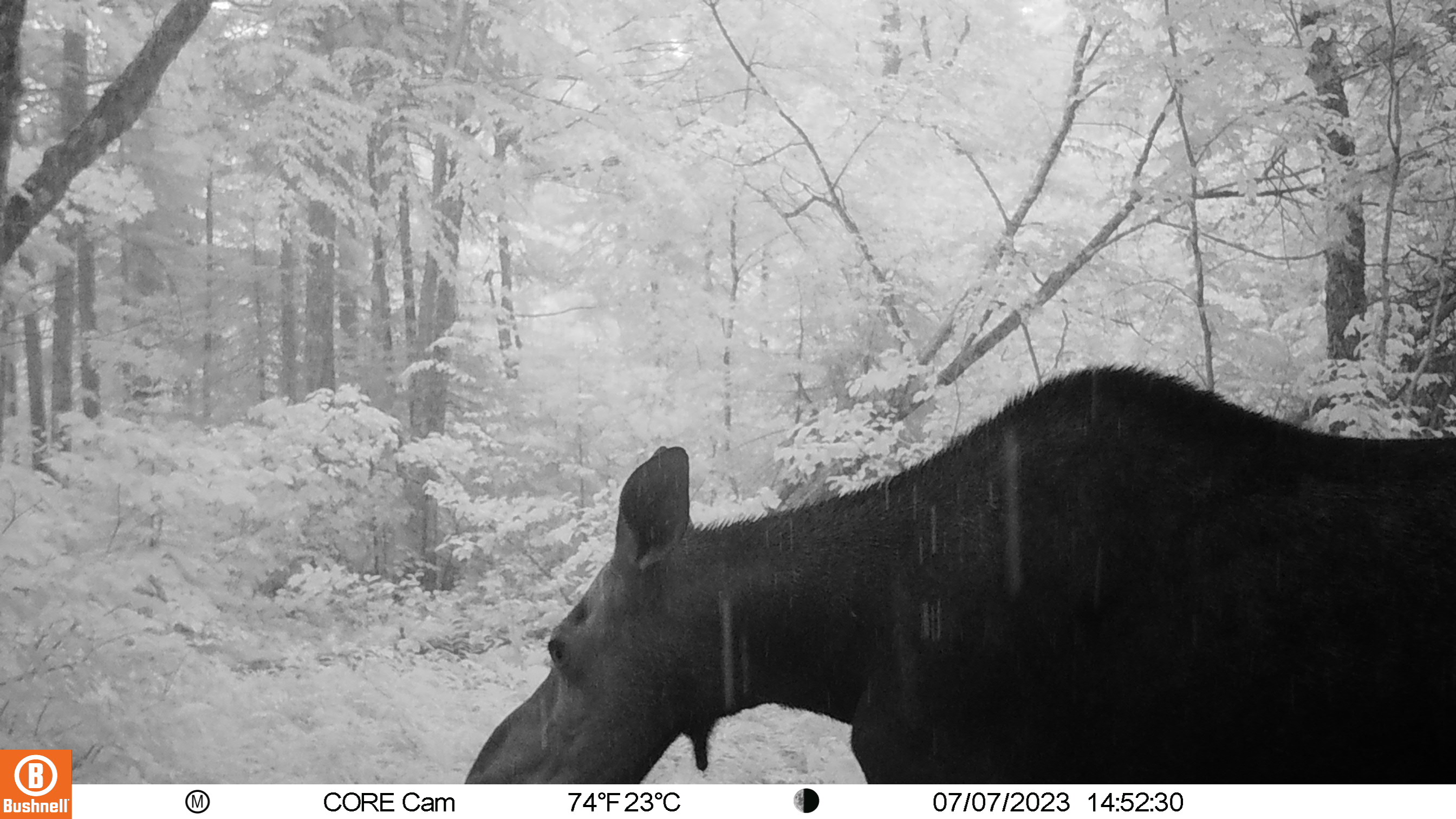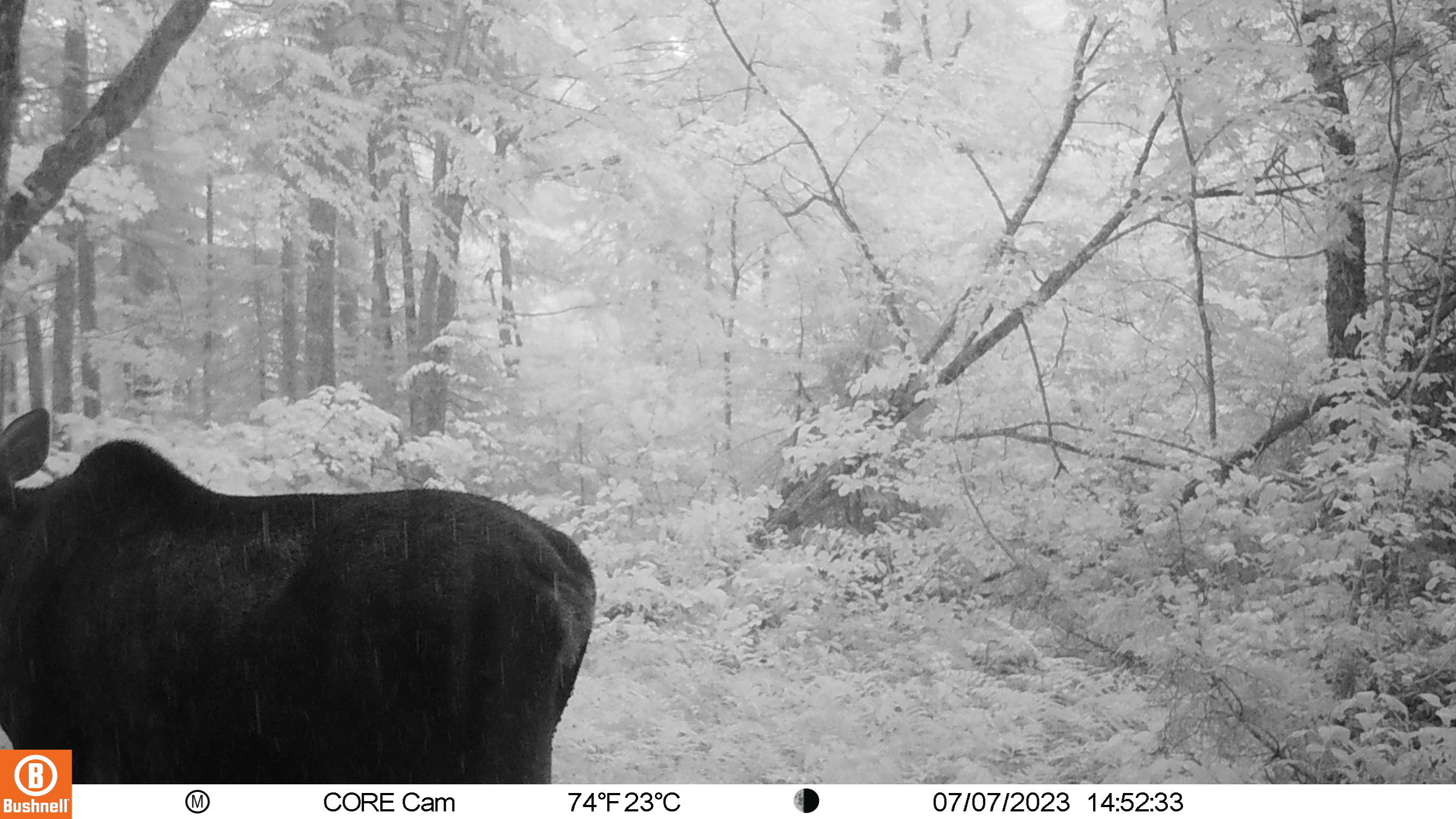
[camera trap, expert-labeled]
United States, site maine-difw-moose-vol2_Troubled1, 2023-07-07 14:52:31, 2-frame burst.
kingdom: Animalia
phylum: Chordata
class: Mammalia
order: Artiodactyla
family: Cervidae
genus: Alces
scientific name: Alces alces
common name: moose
Moose (Alces alces).